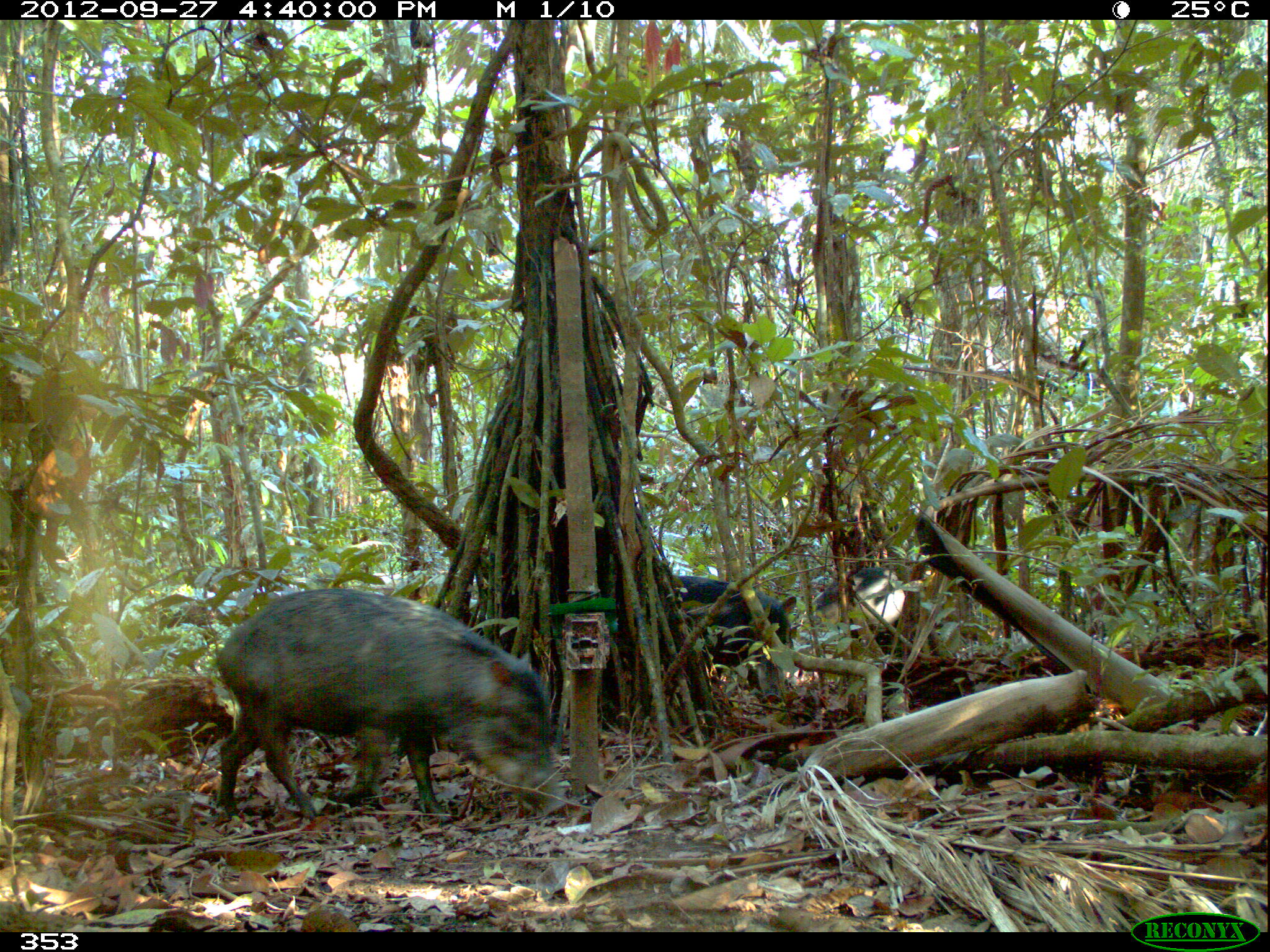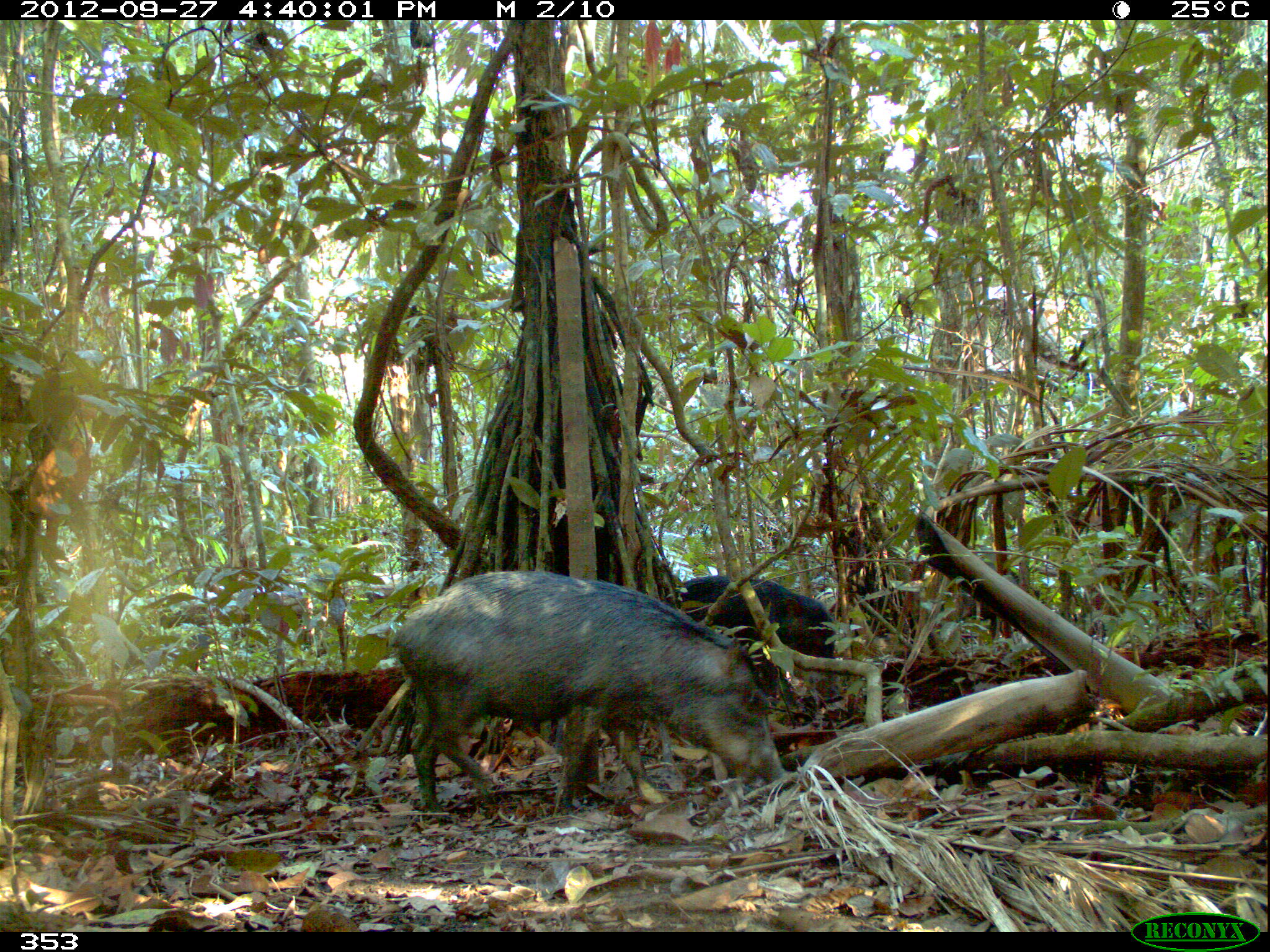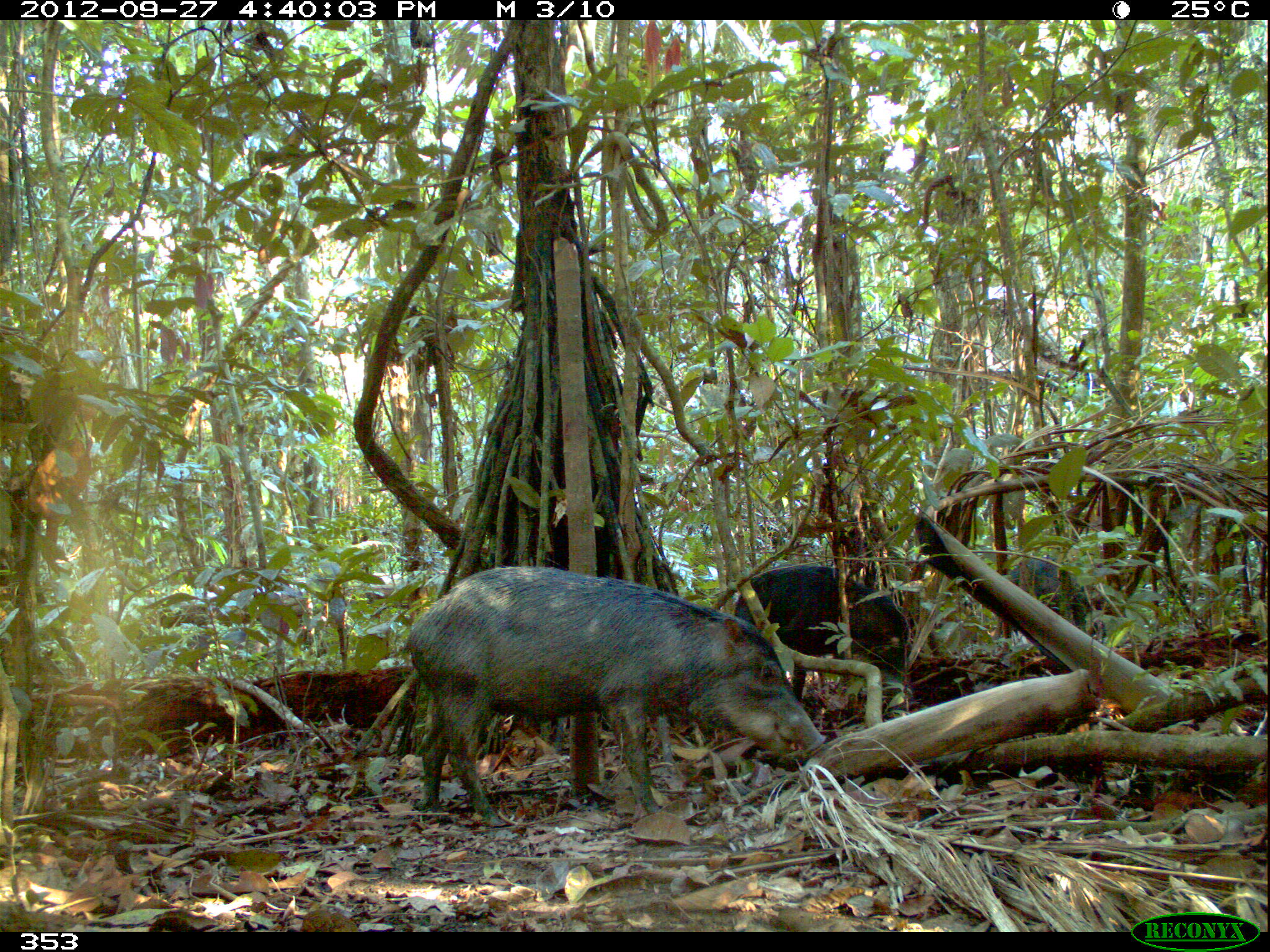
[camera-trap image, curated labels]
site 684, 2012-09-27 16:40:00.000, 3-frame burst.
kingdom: Animalia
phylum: Chordata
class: Mammalia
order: Artiodactyla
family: Tayassuidae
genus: Tayassu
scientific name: Tayassu pecari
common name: white-lipped peccary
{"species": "Tayassu pecari (white-lipped peccary)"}